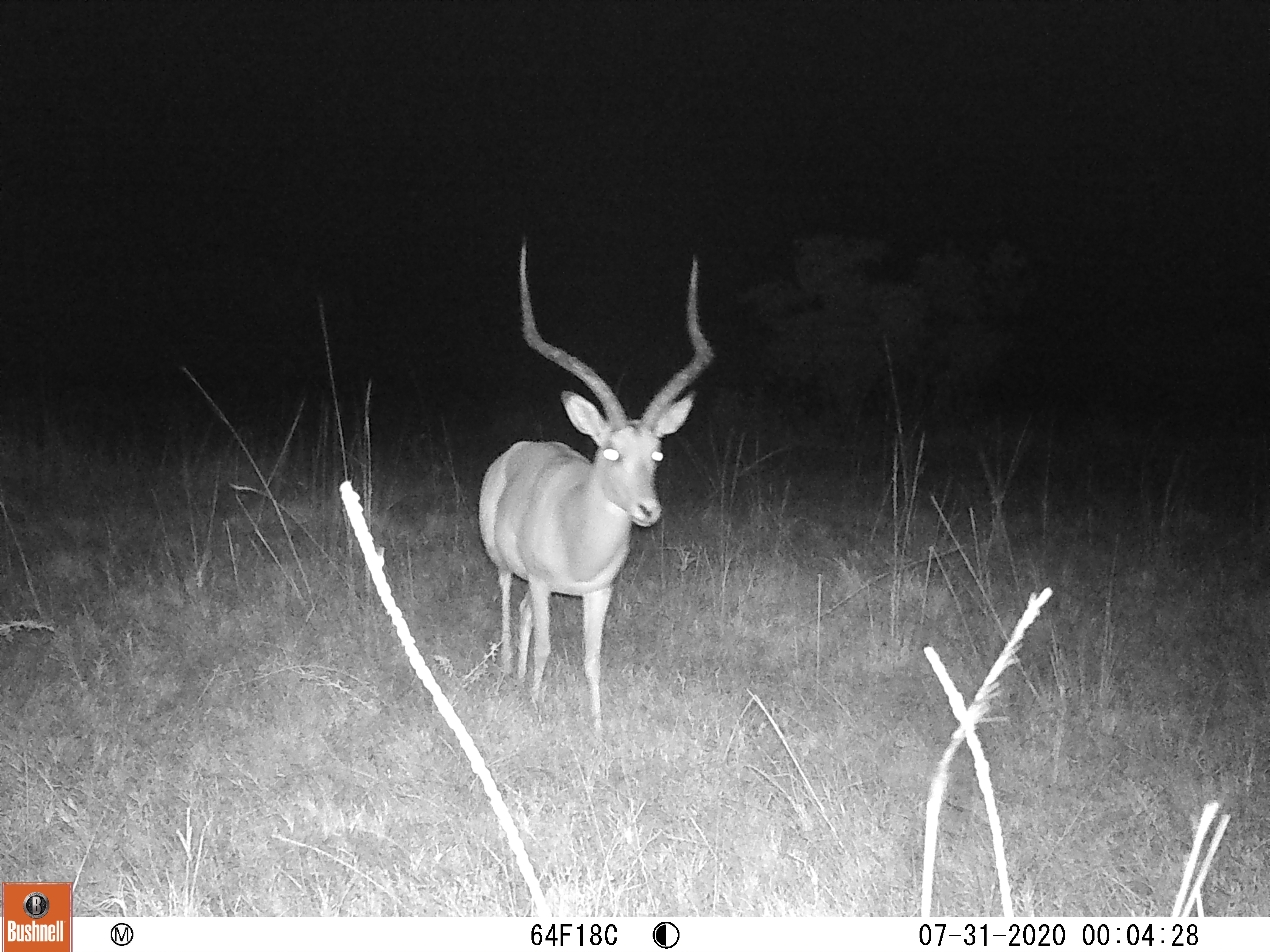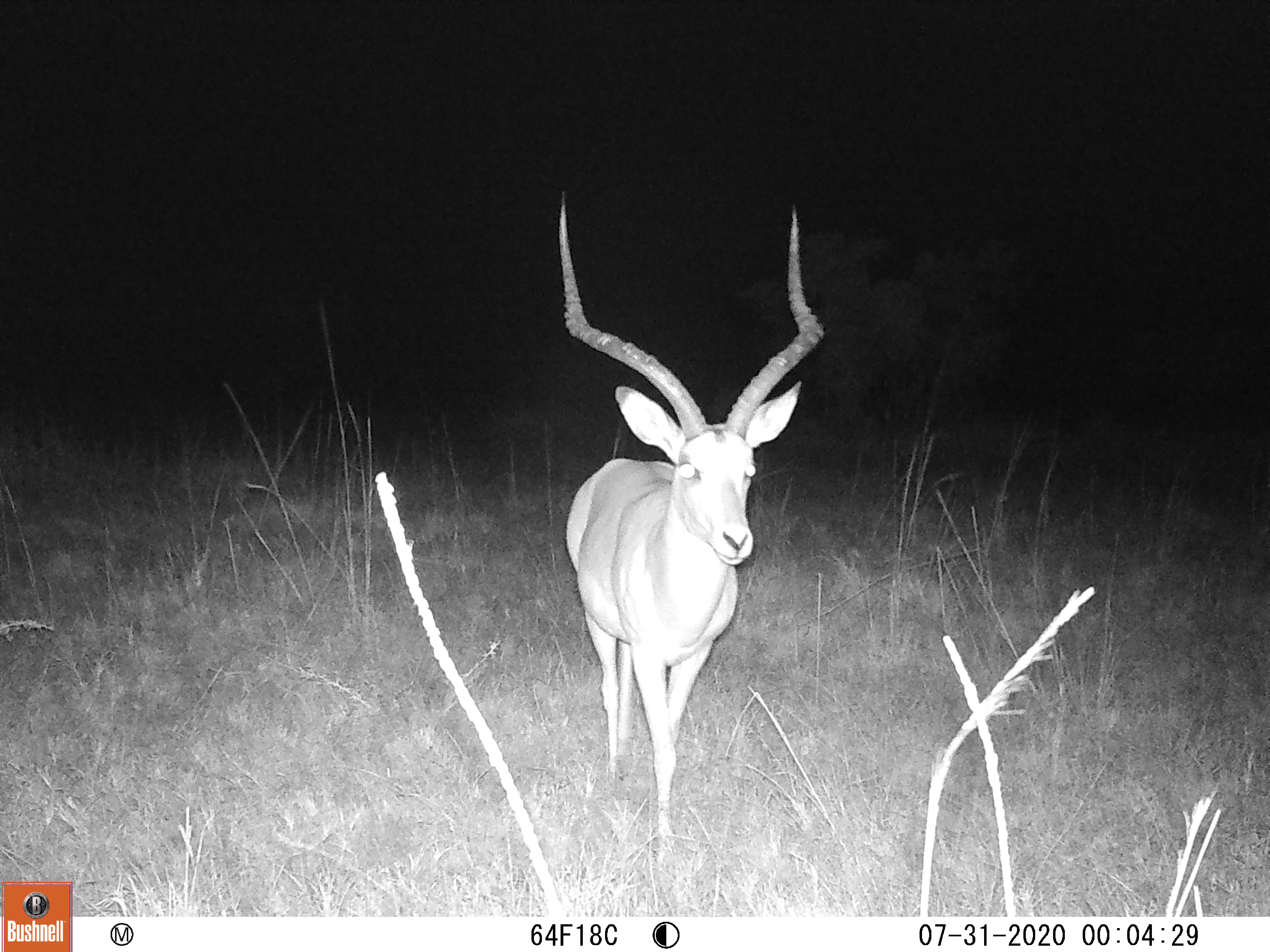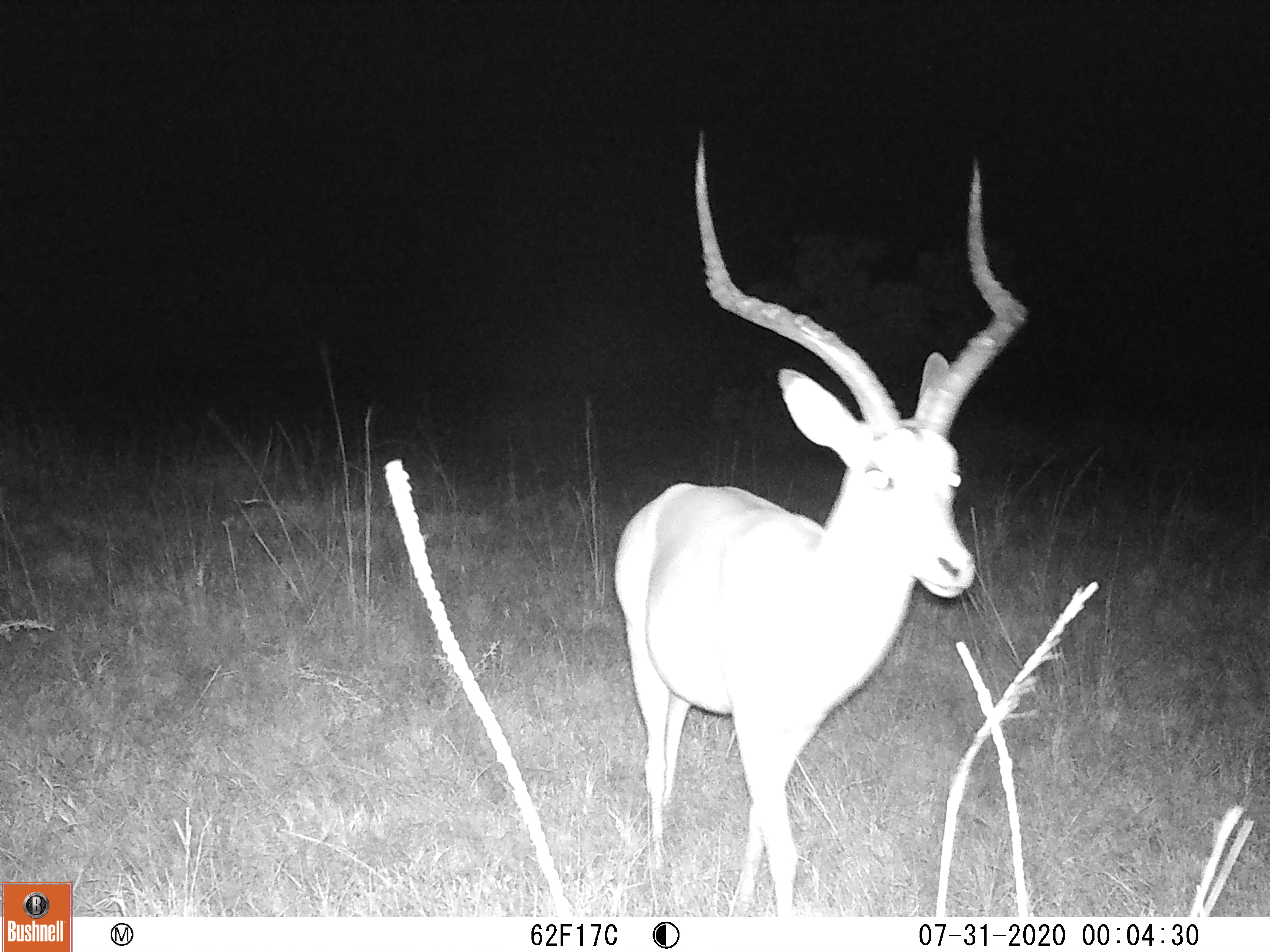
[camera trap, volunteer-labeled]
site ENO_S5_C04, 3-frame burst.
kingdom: Animalia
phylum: Chordata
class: Mammalia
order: Artiodactyla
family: Bovidae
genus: Aepyceros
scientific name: Aepyceros melampus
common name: impala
Impala (Aepyceros melampus), count 1. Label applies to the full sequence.